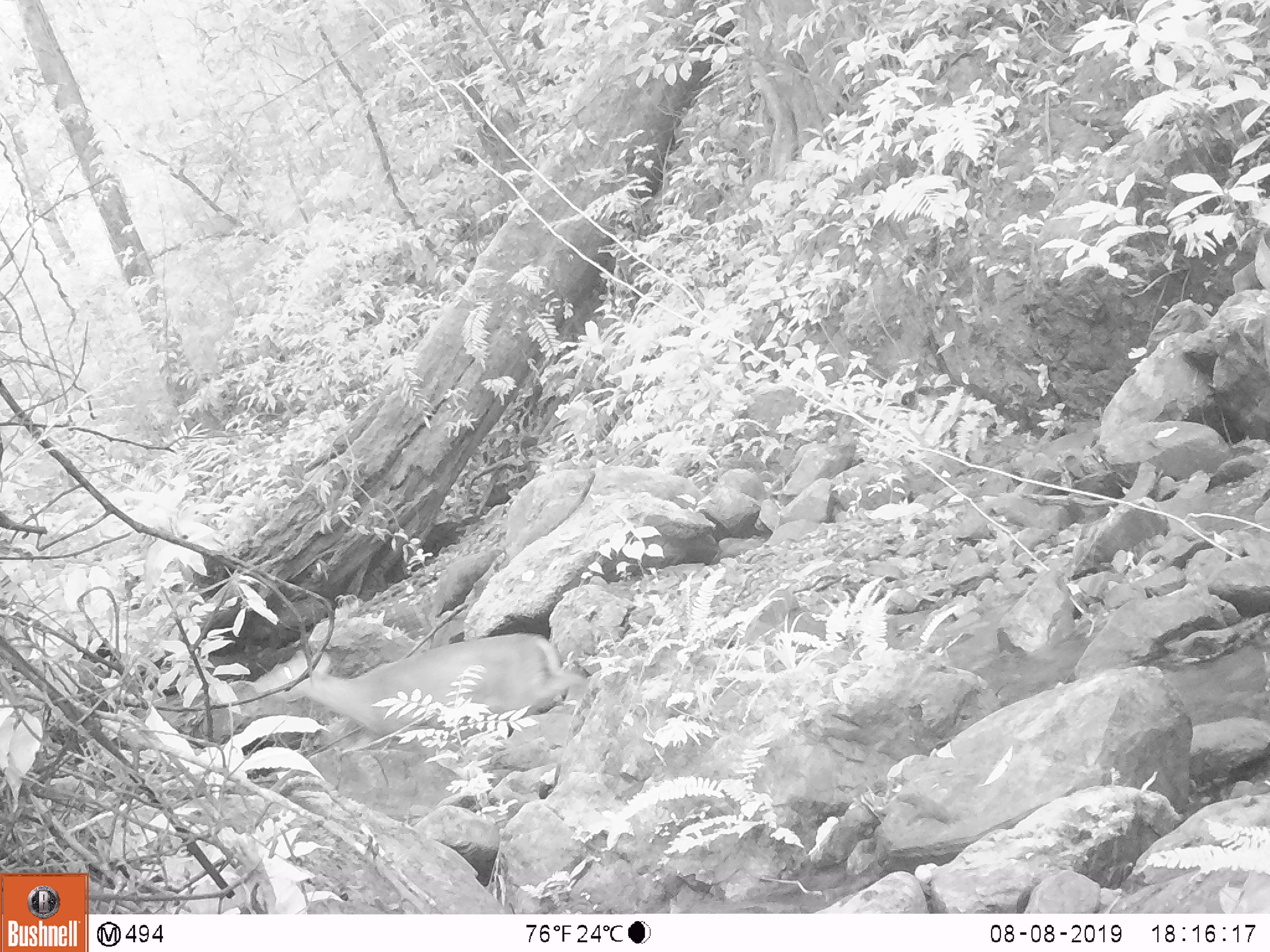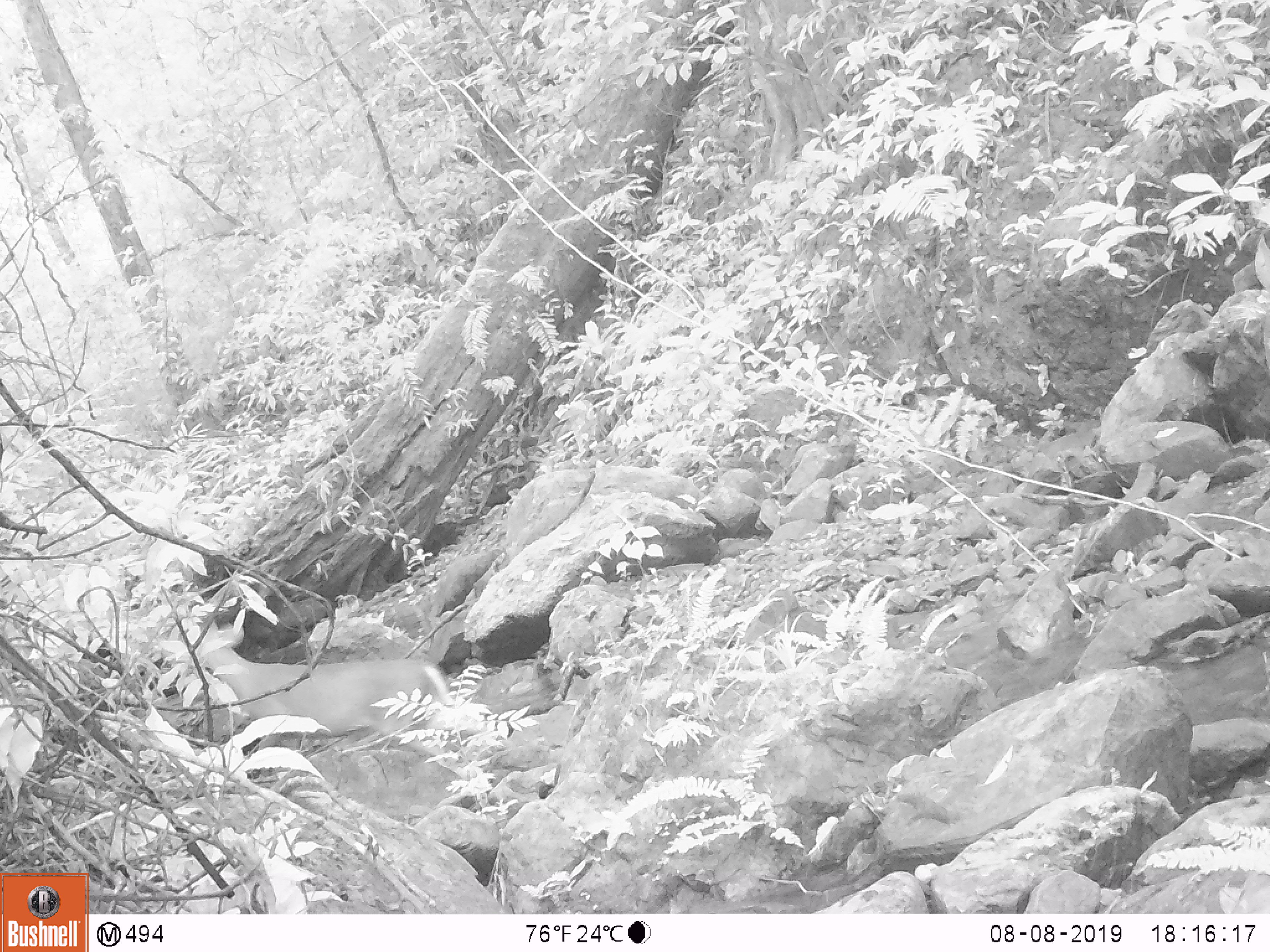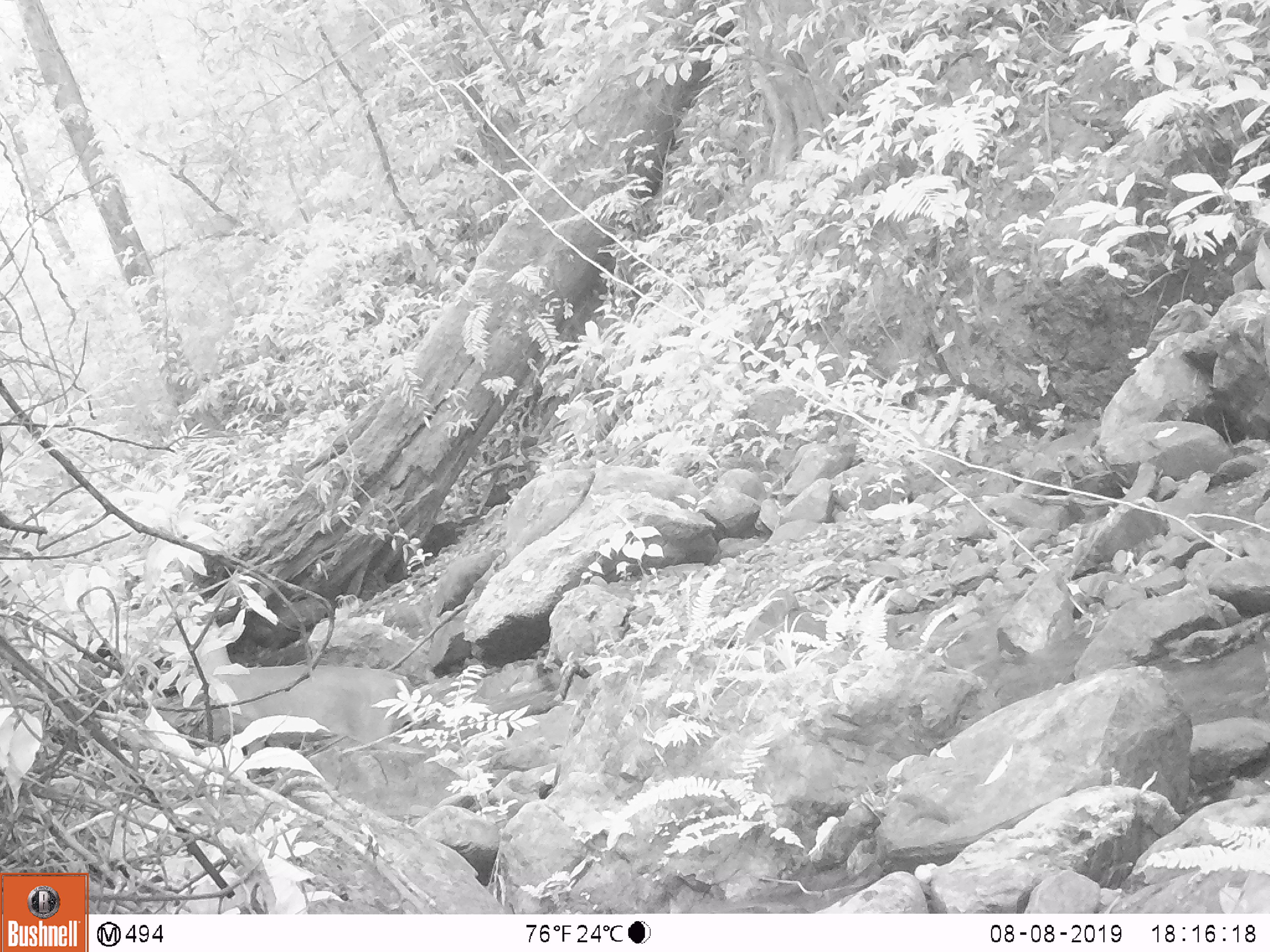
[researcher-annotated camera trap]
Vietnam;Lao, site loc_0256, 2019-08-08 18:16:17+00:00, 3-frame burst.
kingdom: Animalia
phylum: Chordata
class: Mammalia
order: Artiodactyla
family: Cervidae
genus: Muntiacus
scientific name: Muntiacus rooseveltorum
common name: roosevelt's muntjac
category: roosevelts muntjac group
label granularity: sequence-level